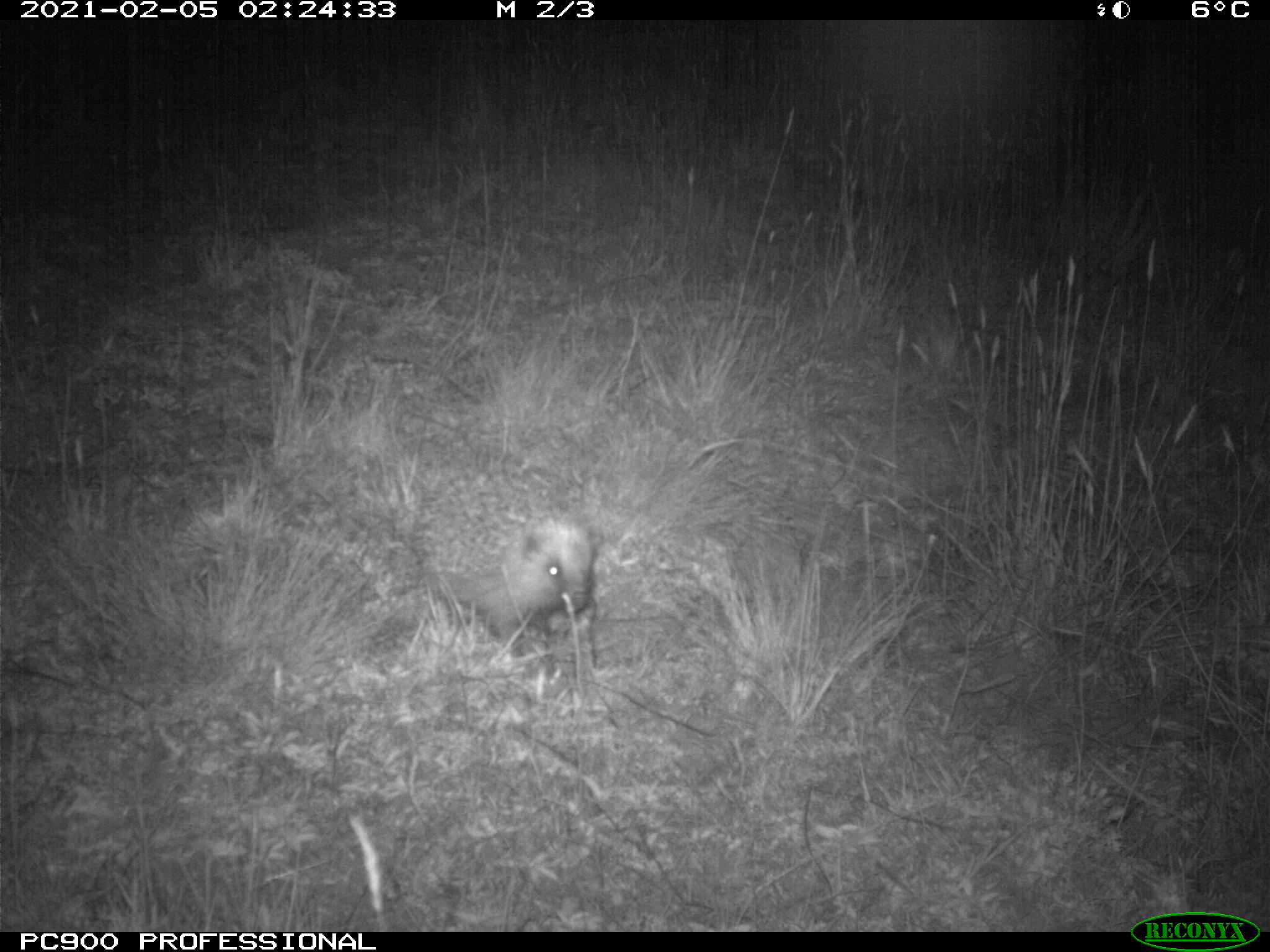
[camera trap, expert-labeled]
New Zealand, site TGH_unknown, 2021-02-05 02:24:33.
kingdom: Animalia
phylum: Chordata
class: Mammalia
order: Eulipotyphla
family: Erinaceidae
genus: Erinaceus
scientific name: Erinaceus europaeus europaeus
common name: european hedgehog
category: hedgehog